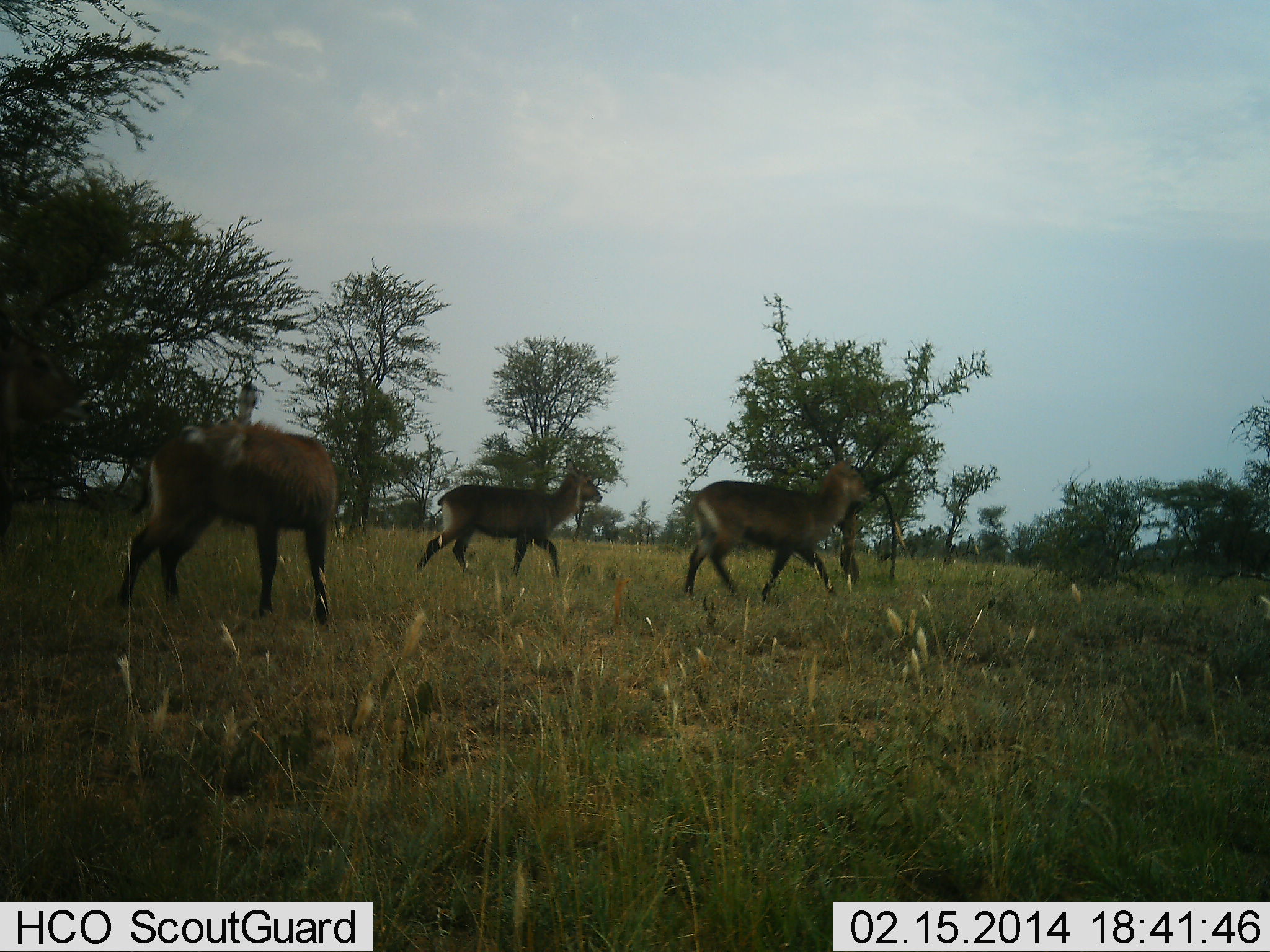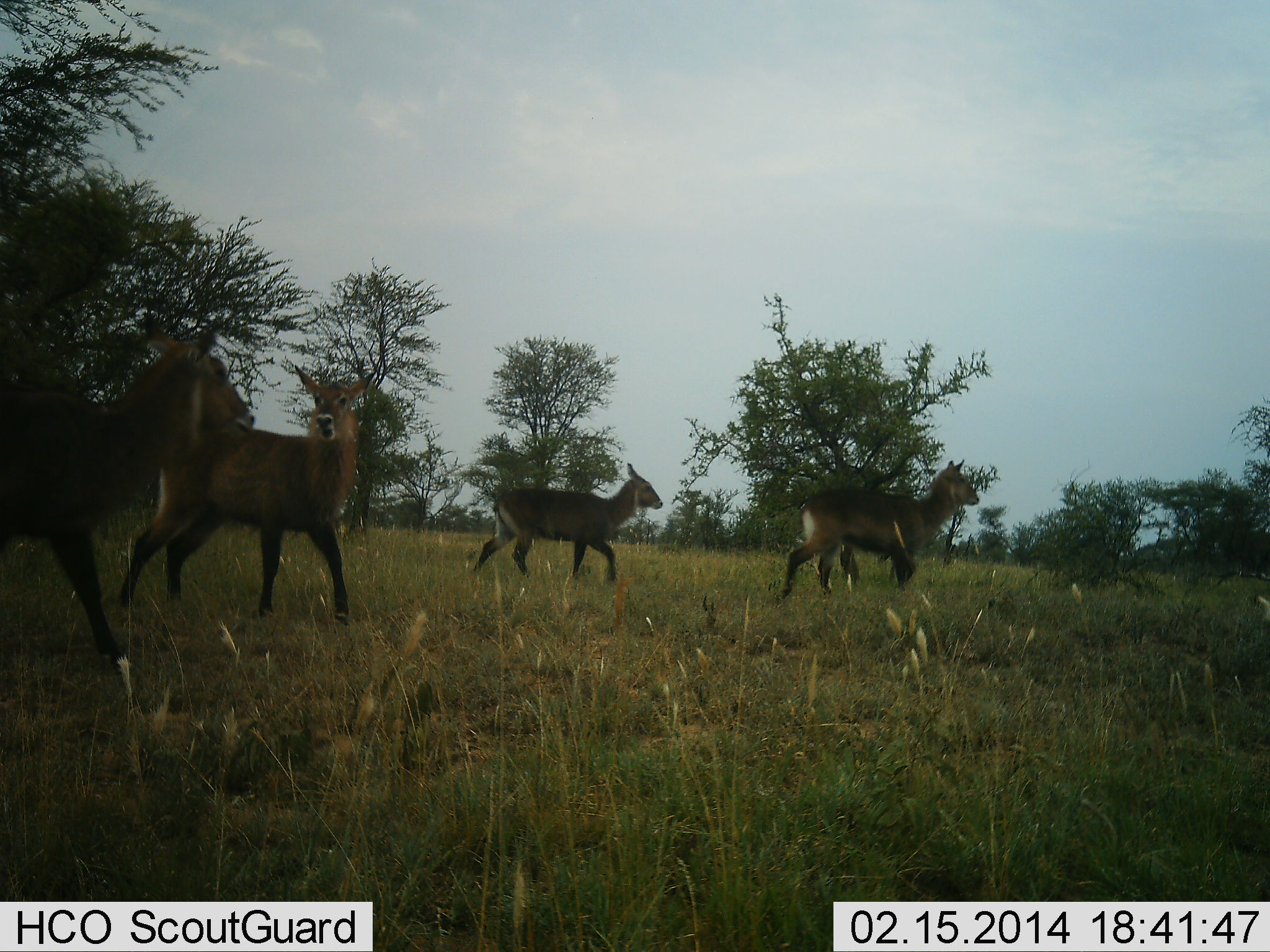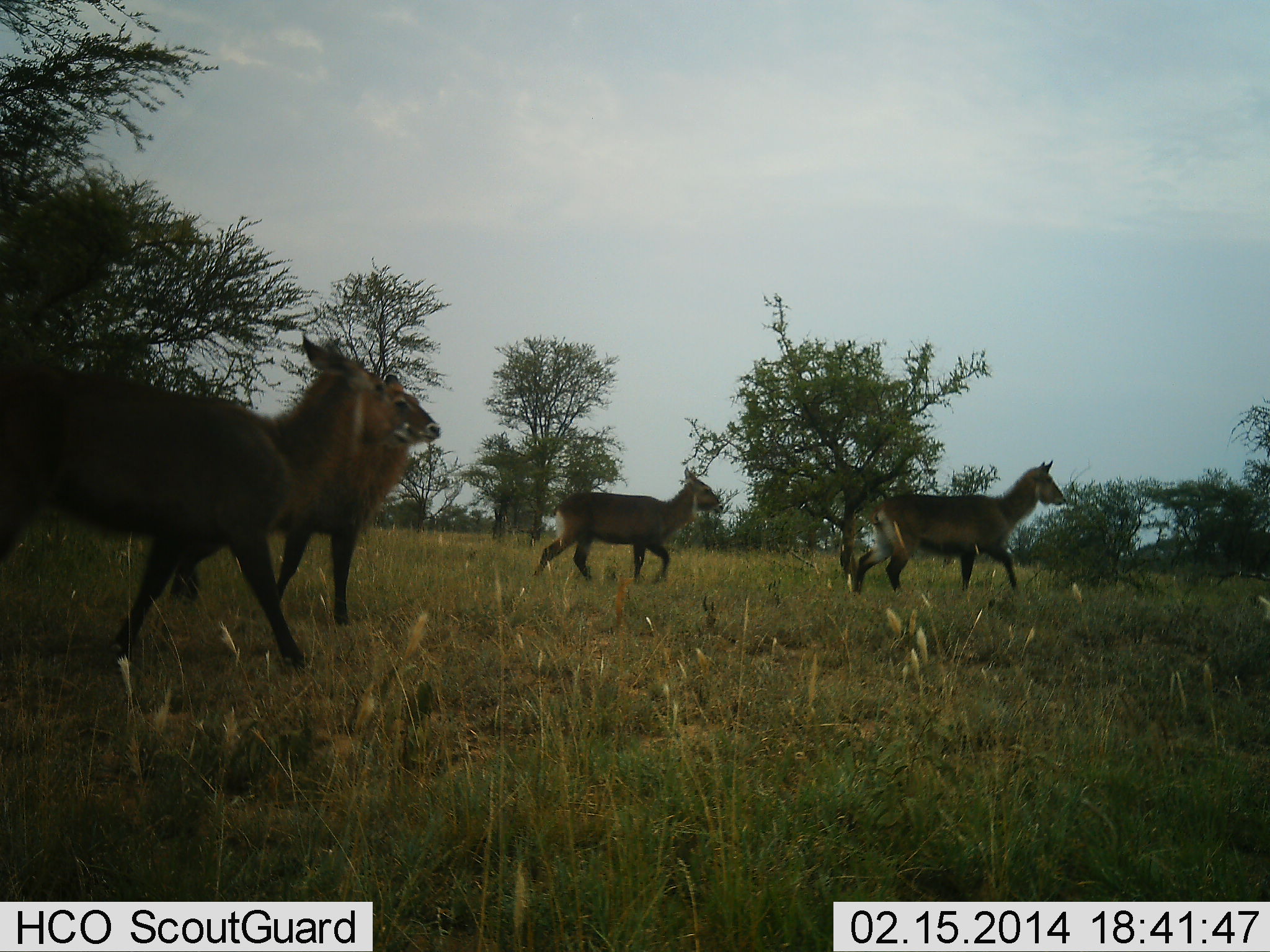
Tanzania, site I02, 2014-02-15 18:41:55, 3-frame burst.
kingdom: Animalia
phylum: Chordata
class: Mammalia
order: Artiodactyla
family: Bovidae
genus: Kobus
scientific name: Kobus ellipsiprymnus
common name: waterbuck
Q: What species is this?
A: Waterbuck (Kobus ellipsiprymnus).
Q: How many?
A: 4.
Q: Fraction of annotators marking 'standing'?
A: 10%.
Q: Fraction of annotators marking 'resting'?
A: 0%.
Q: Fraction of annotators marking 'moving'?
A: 100%.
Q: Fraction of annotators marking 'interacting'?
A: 0%.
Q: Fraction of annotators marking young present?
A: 0%.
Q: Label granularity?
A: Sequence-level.